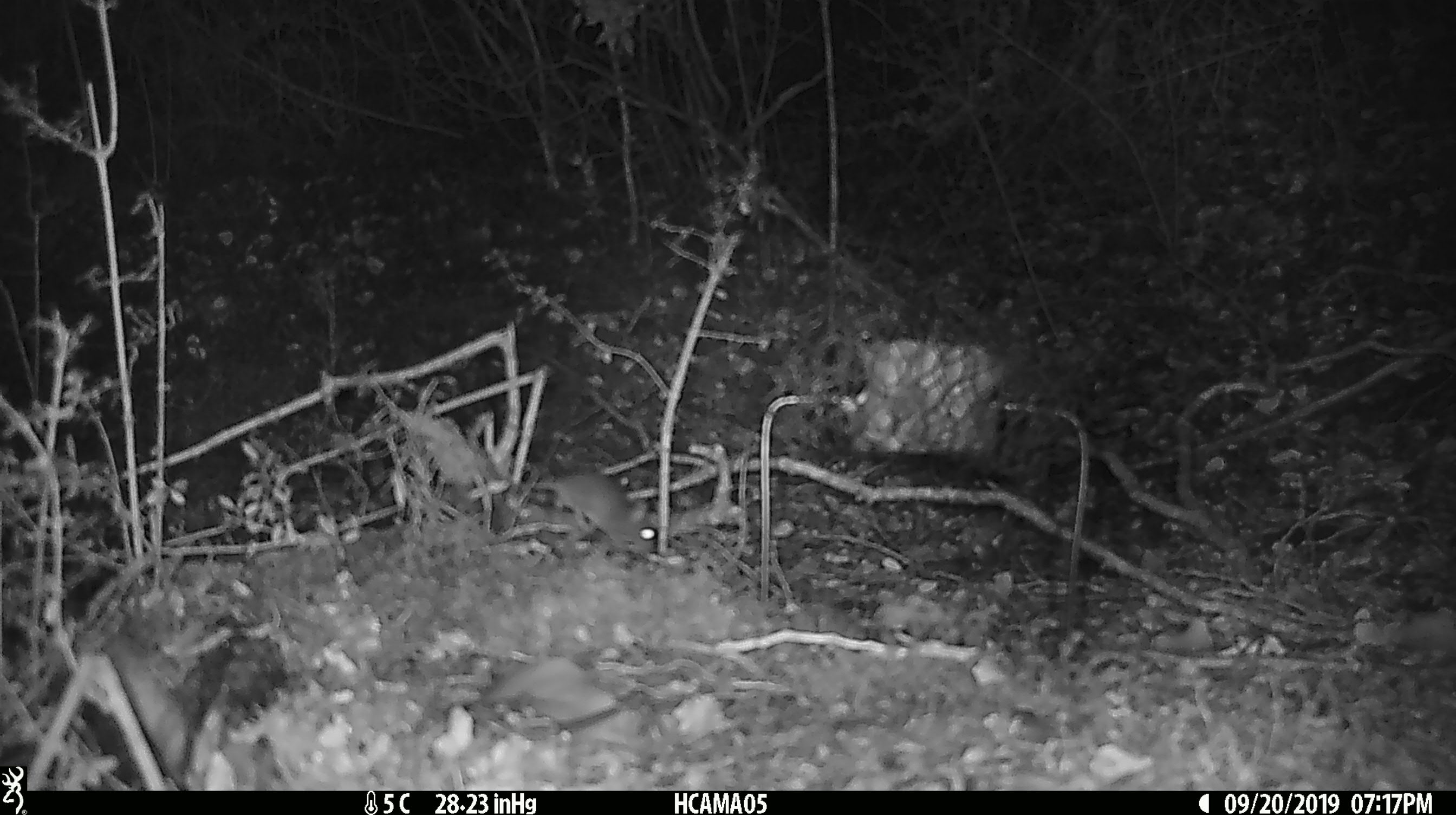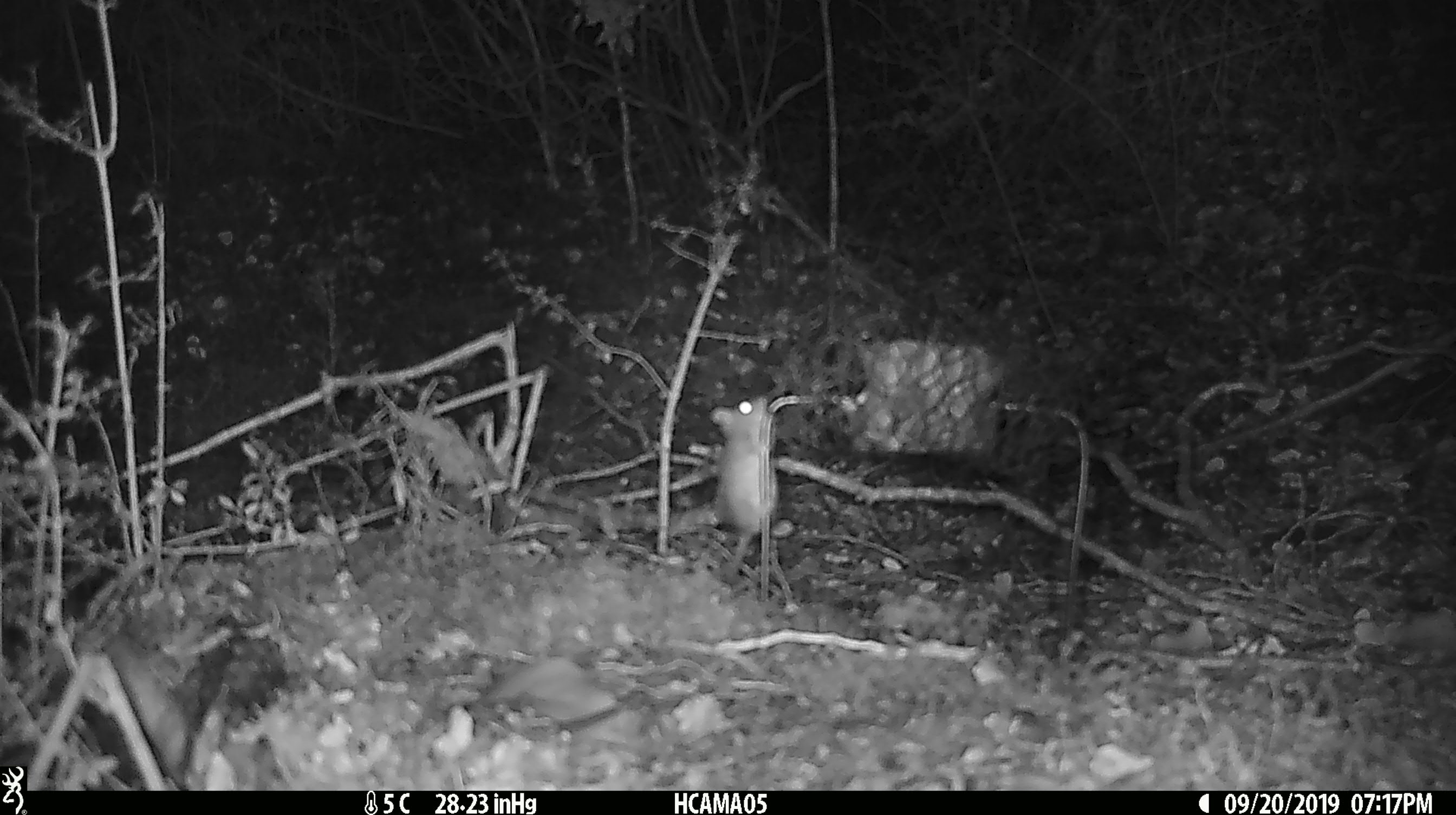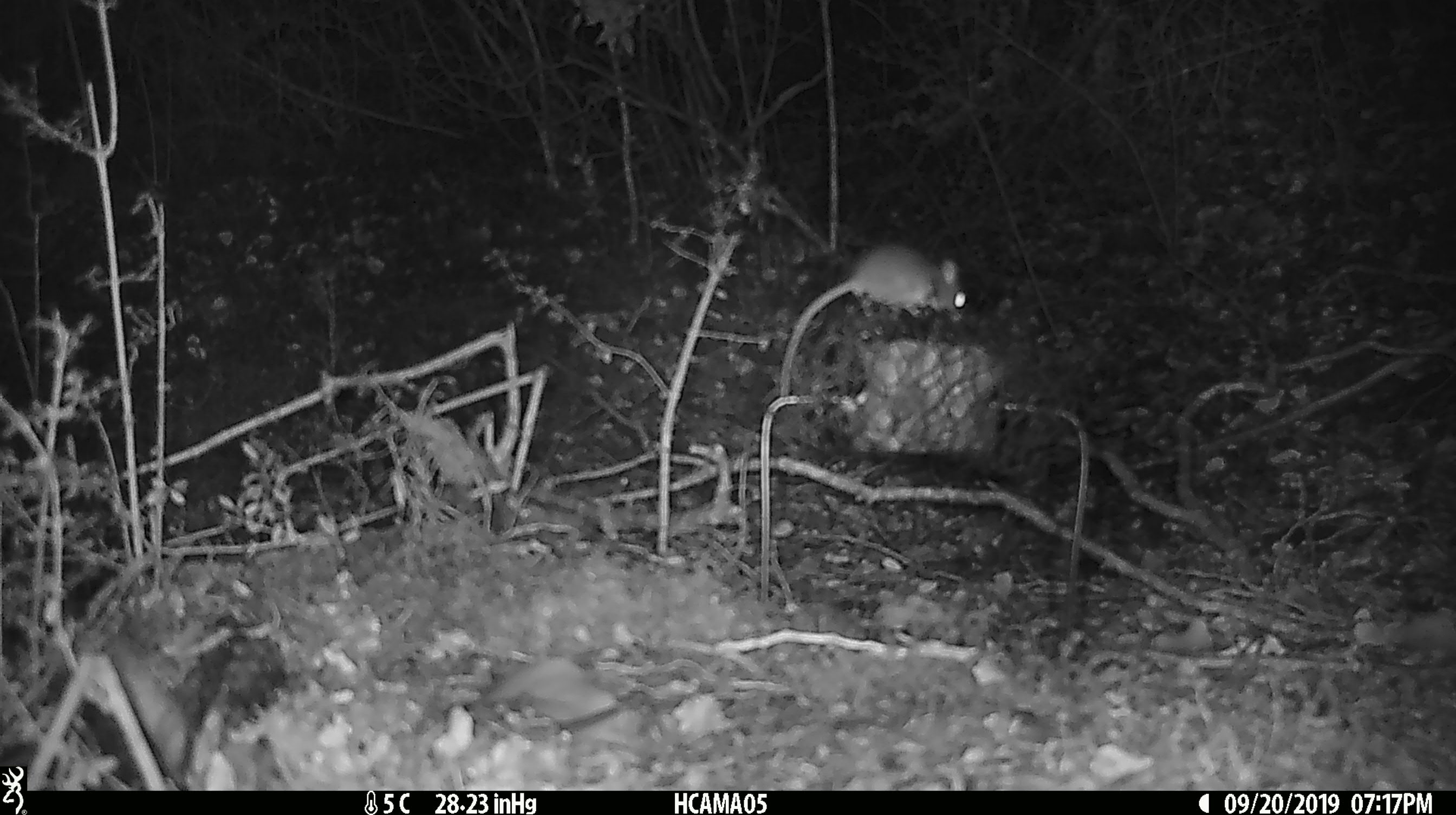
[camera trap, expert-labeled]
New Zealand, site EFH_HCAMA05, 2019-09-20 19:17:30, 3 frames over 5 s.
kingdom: Animalia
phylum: Chordata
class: Mammalia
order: Rodentia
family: Muridae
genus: Mus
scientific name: Mus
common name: mouse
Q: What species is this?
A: Mouse (Mus).